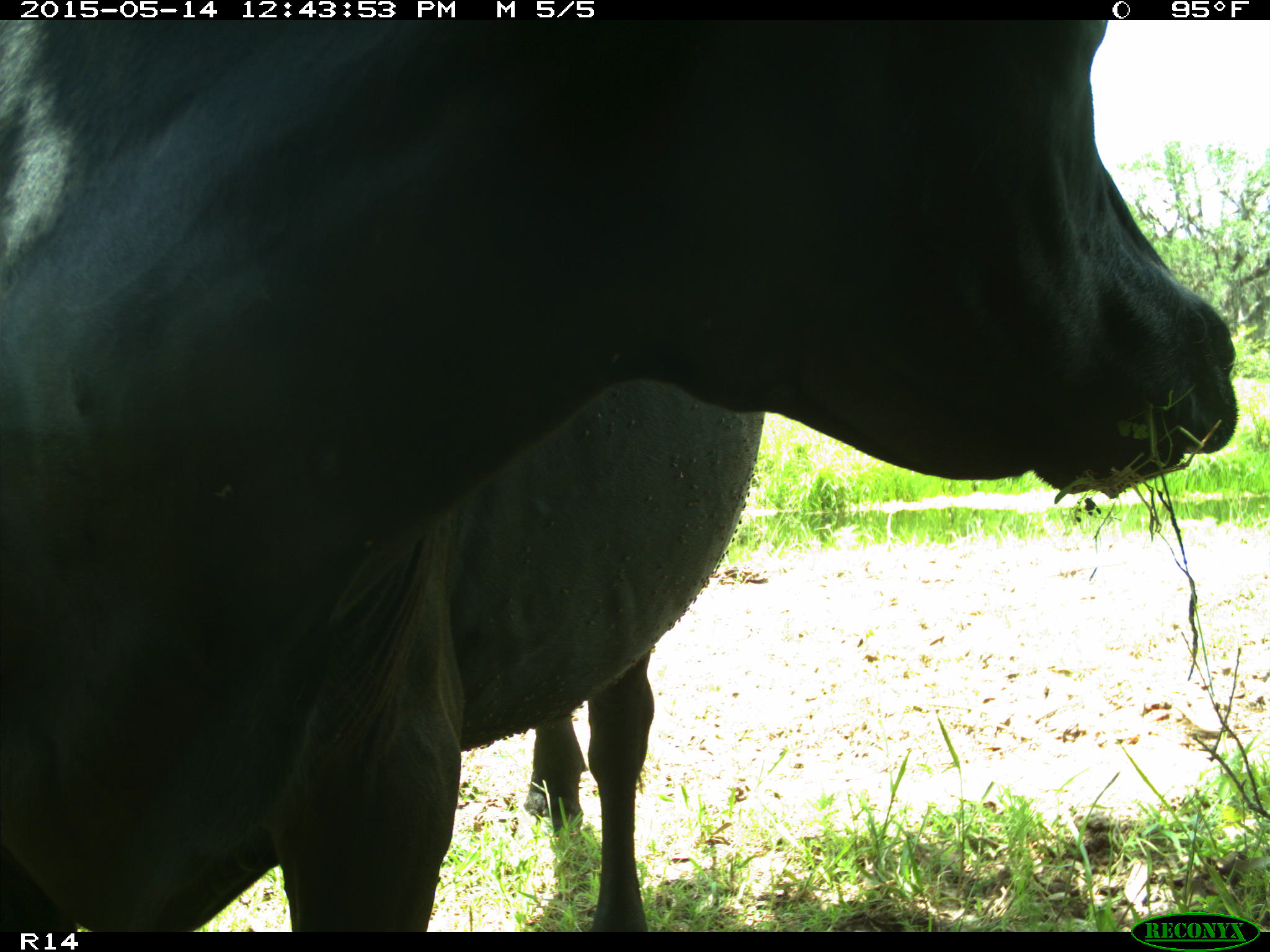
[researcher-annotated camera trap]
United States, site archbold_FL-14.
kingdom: Animalia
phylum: Chordata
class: Mammalia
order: Artiodactyla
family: Bovidae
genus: Bos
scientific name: Bos taurus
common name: domestic cow